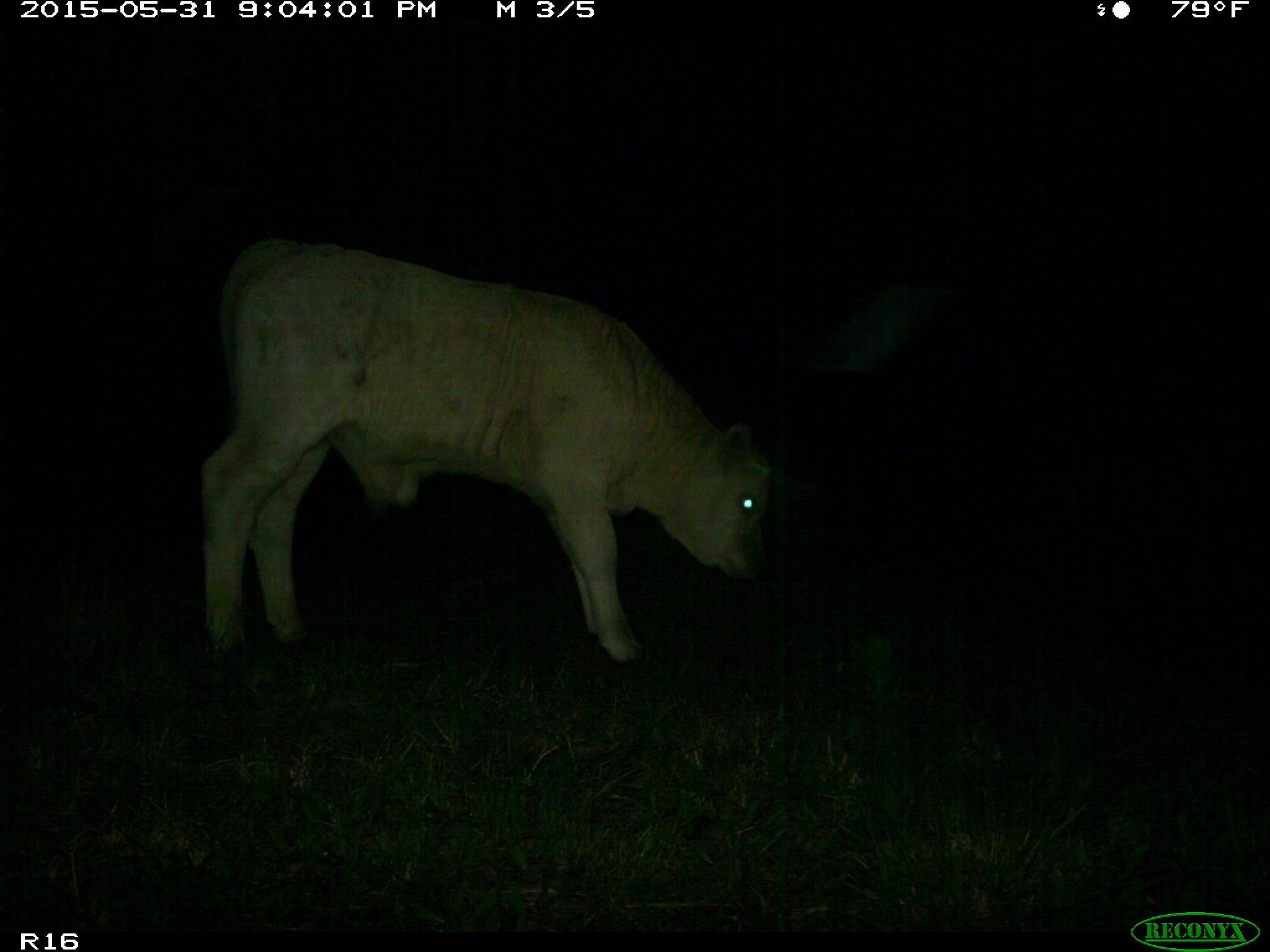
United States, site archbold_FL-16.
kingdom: Animalia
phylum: Chordata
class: Mammalia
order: Artiodactyla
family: Bovidae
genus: Bos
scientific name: Bos taurus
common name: domestic cow